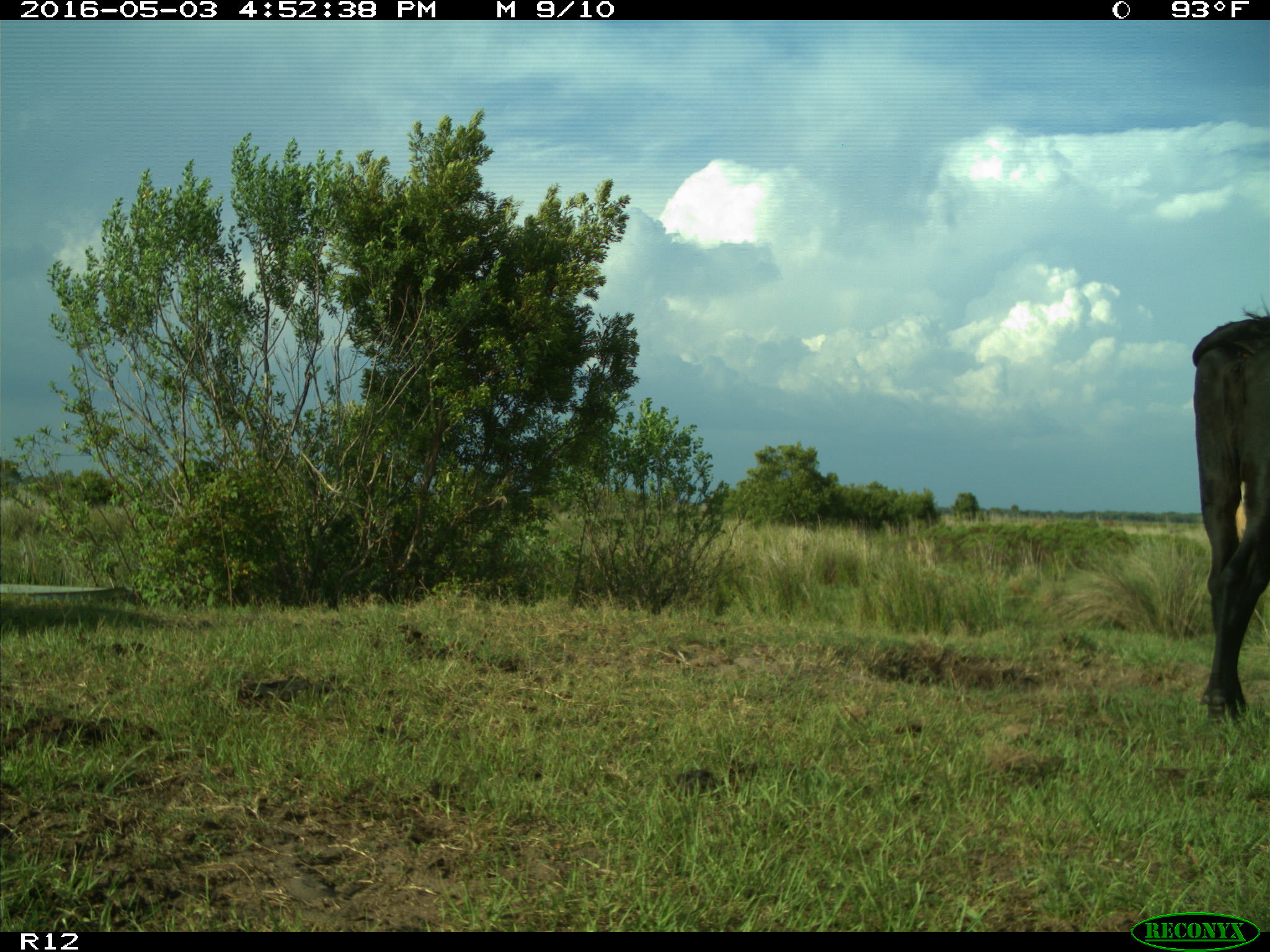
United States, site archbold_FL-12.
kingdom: Animalia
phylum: Chordata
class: Mammalia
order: Artiodactyla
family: Bovidae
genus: Bos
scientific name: Bos taurus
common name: domestic cow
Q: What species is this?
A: Bos taurus (domestic cow).